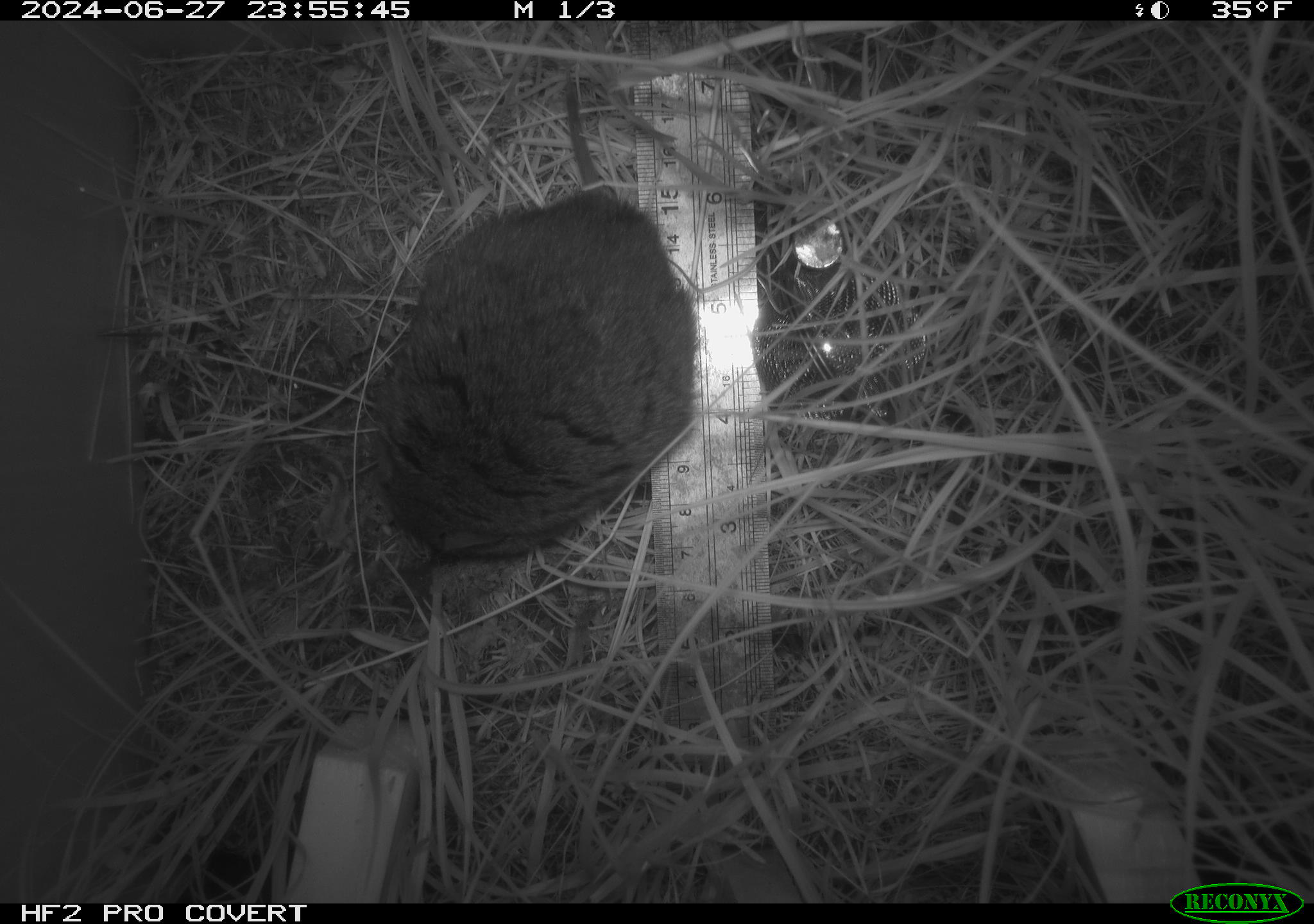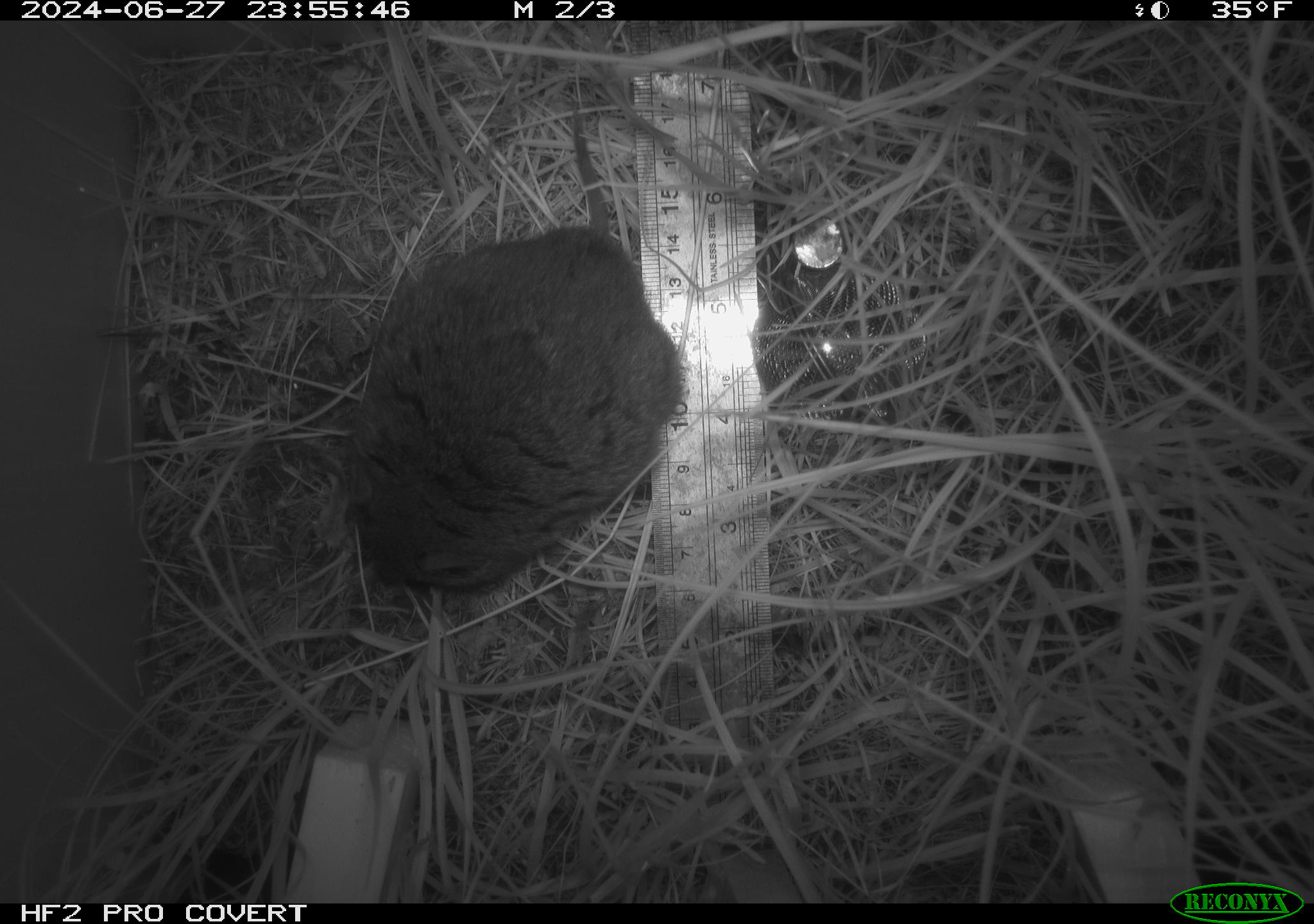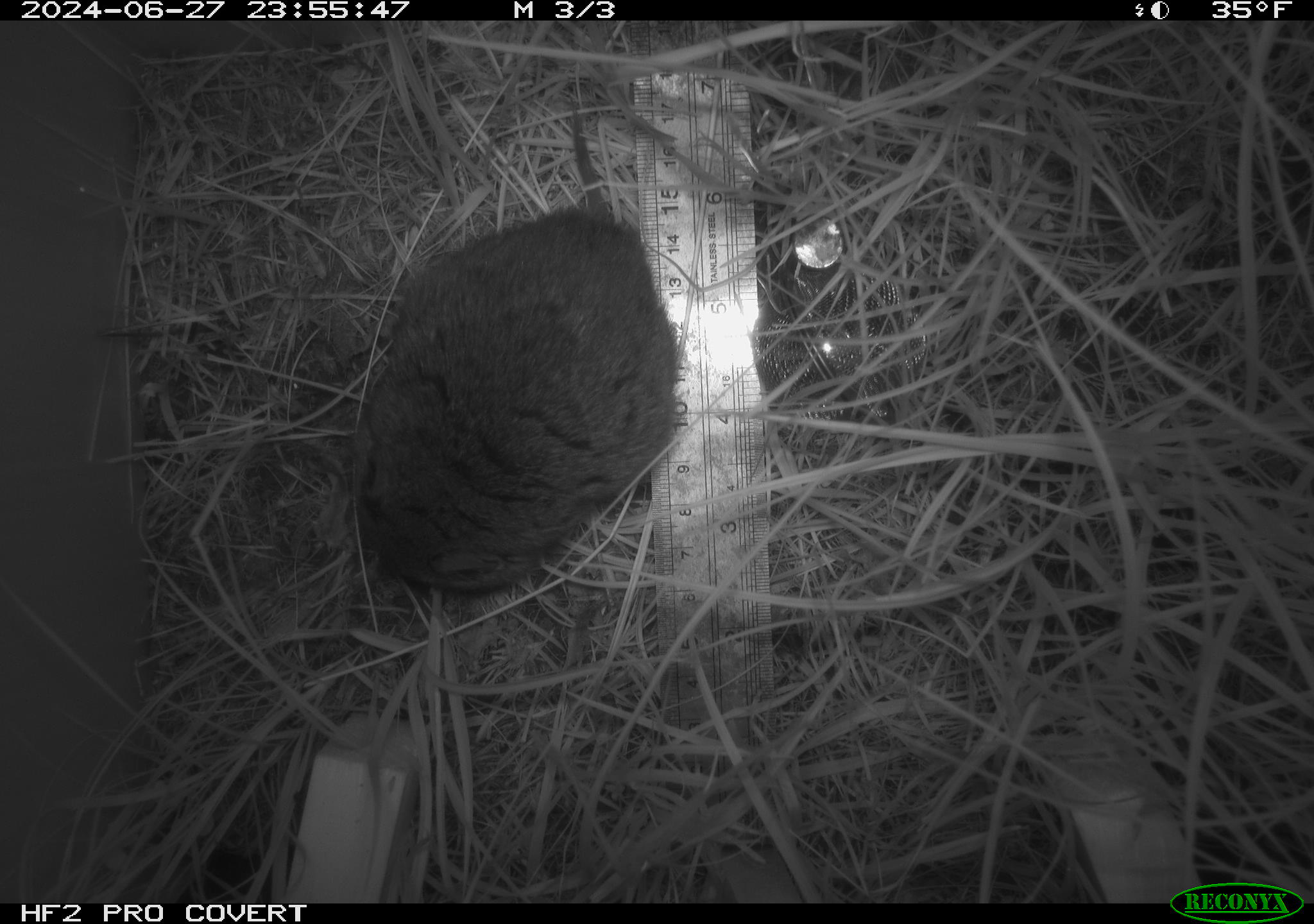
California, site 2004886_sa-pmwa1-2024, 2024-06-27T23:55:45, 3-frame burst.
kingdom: Animalia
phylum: Chordata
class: Mammalia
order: Rodentia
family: Cricetidae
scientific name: Arvicolinae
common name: voles, lemmings, and muskrats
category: arvicolinae subfamily